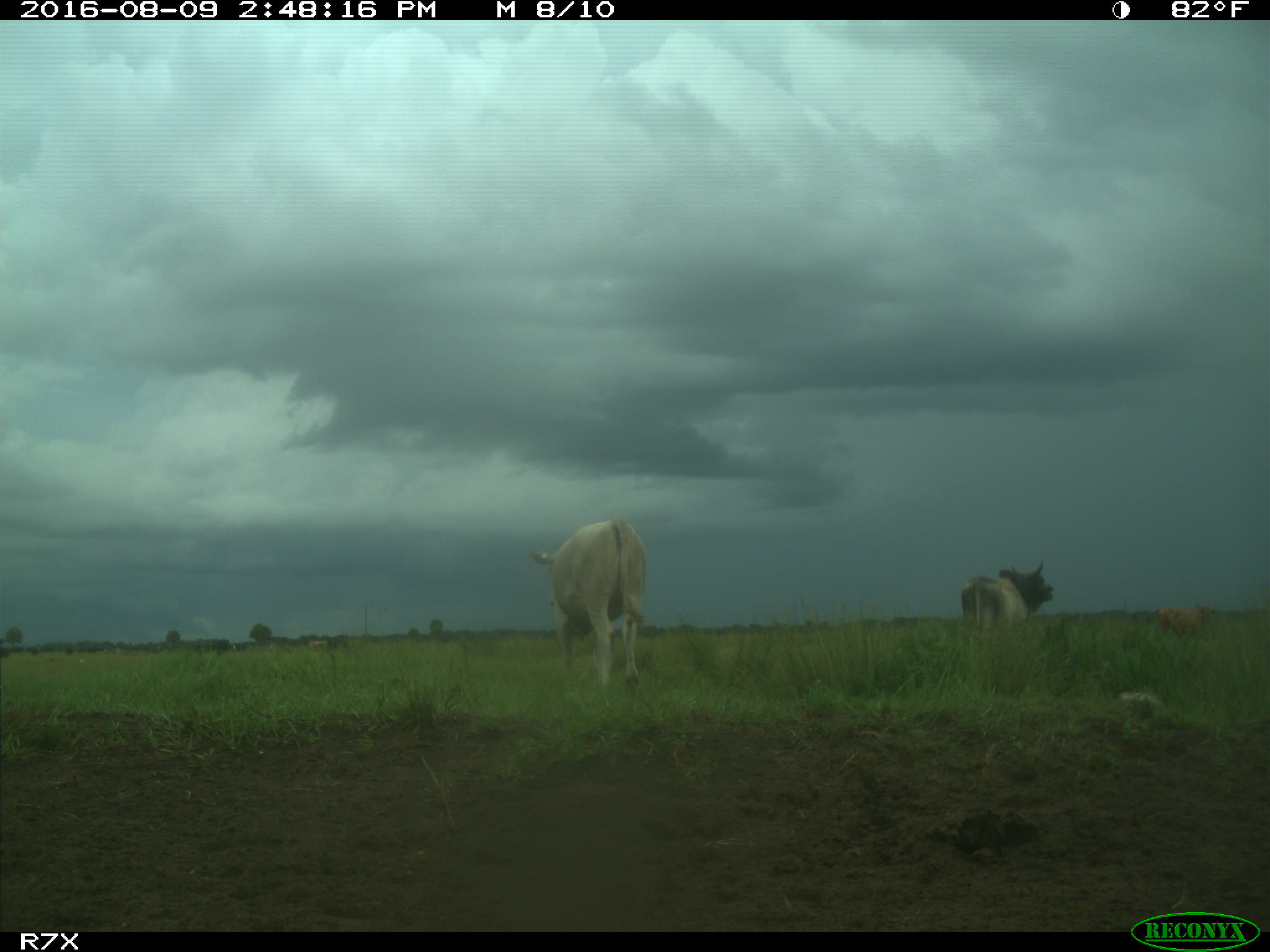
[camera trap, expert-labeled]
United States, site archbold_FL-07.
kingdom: Animalia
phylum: Chordata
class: Mammalia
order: Artiodactyla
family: Bovidae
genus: Bos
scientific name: Bos taurus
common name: domestic cow